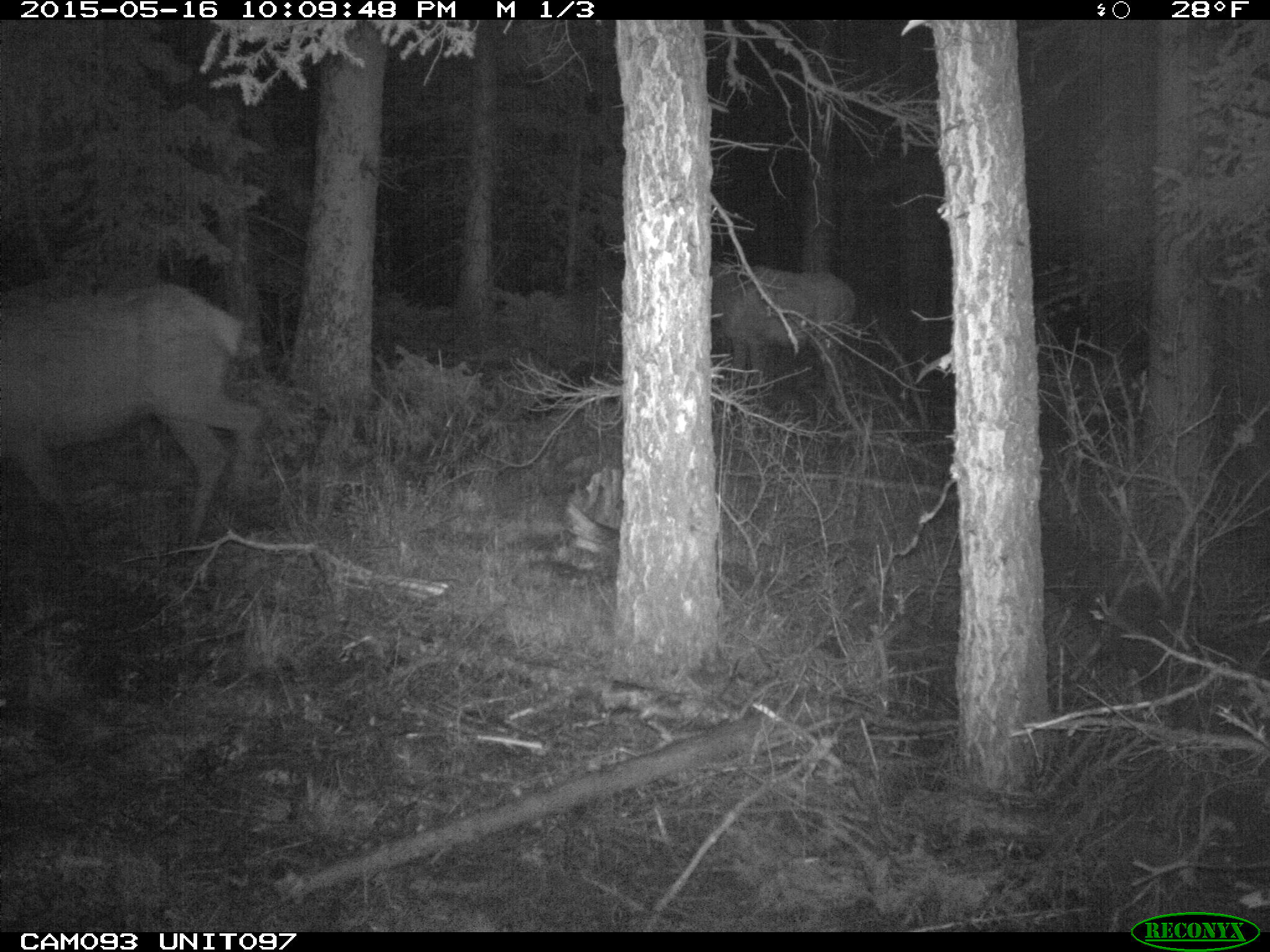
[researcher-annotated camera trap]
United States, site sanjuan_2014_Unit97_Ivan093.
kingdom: Animalia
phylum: Chordata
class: Mammalia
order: Artiodactyla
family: Cervidae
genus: Cervus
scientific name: Cervus elaphus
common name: red deer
Cervus elaphus (red deer).